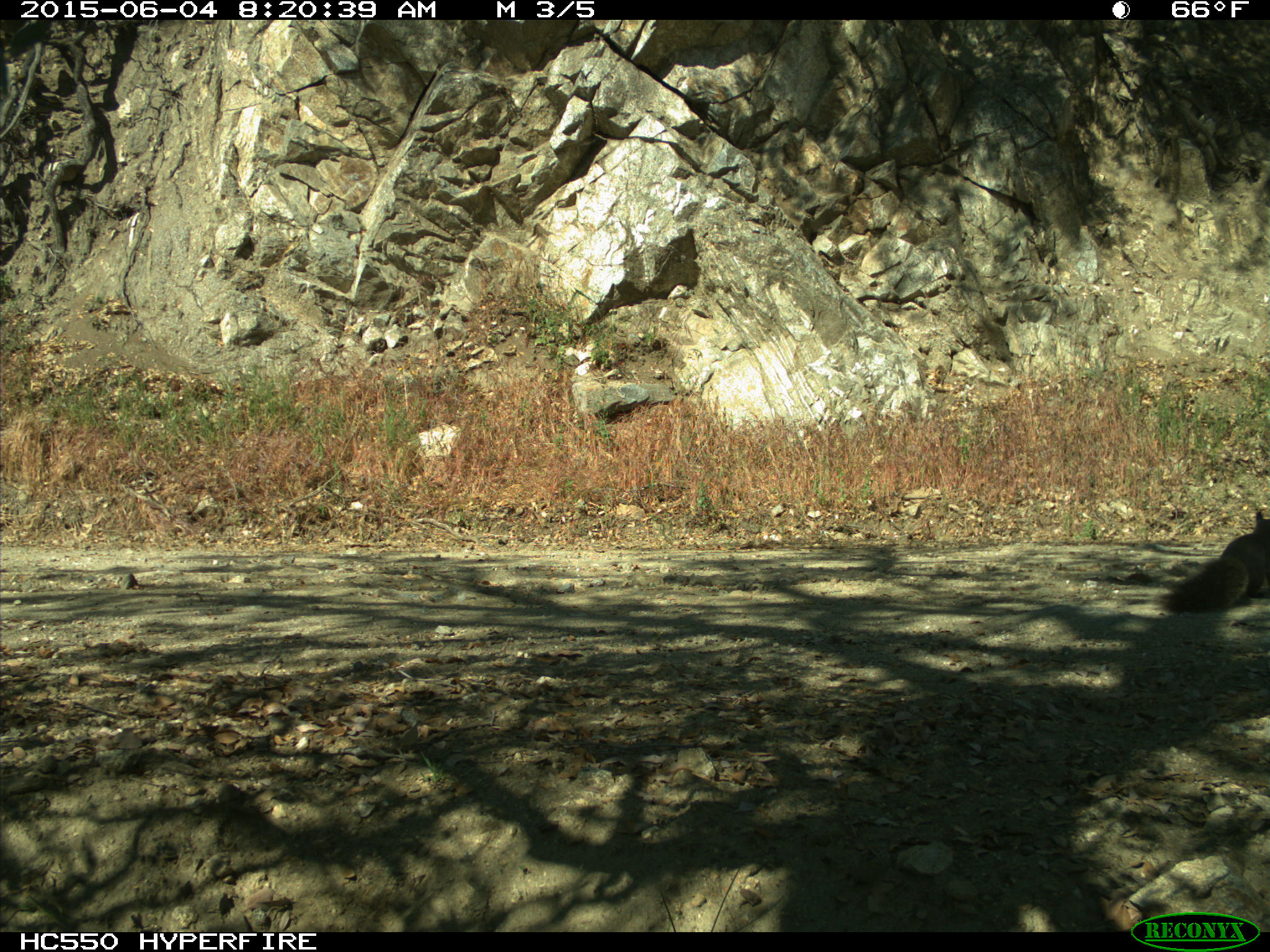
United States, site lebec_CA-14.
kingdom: Animalia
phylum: Chordata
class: Mammalia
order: Rodentia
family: Sciuridae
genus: Sciurus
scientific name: Sciurus carolinensis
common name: eastern gray squirrel